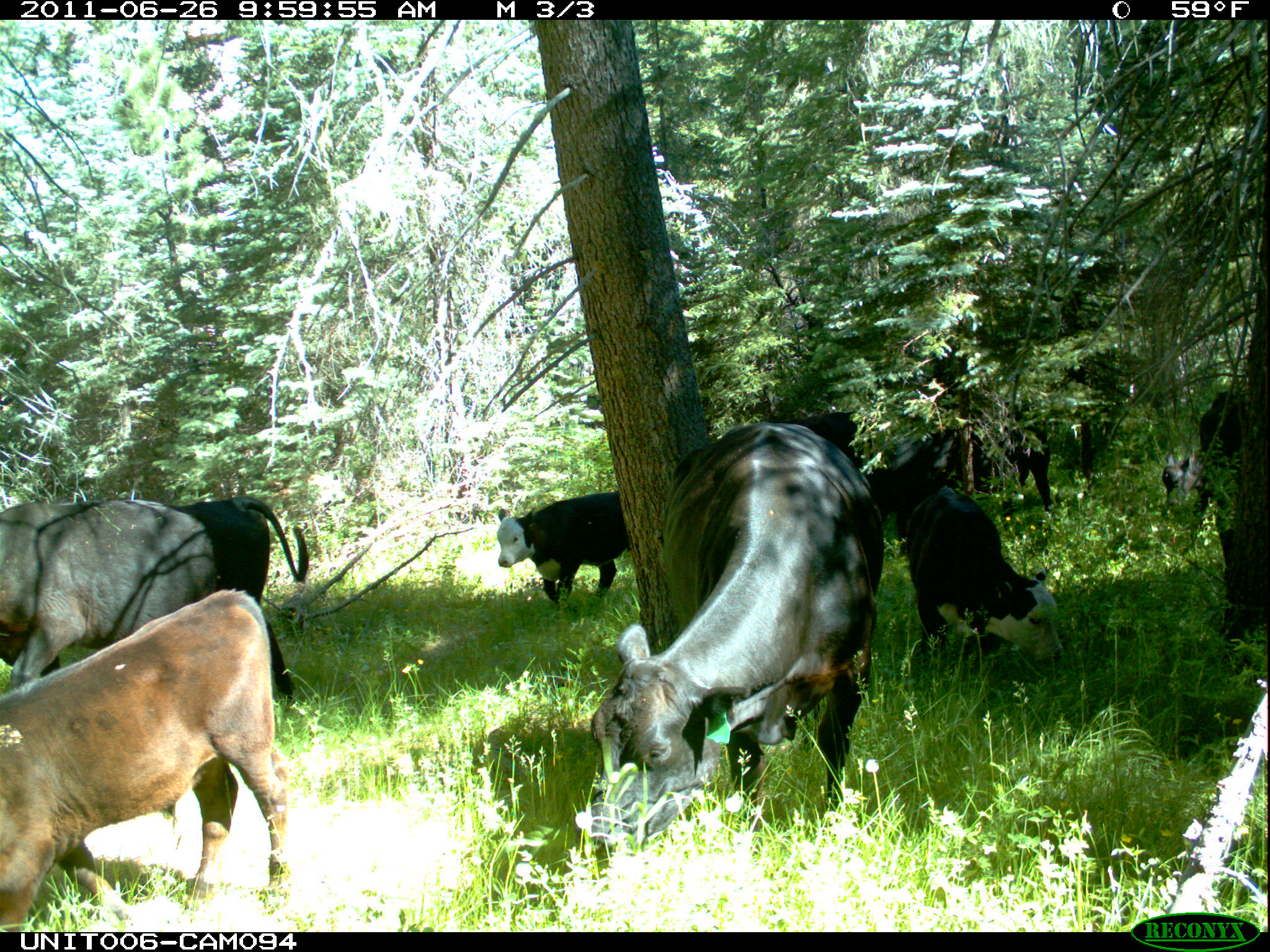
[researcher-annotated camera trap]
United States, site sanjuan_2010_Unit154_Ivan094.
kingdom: Animalia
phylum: Chordata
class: Mammalia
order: Artiodactyla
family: Bovidae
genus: Bos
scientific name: Bos taurus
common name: domestic cow